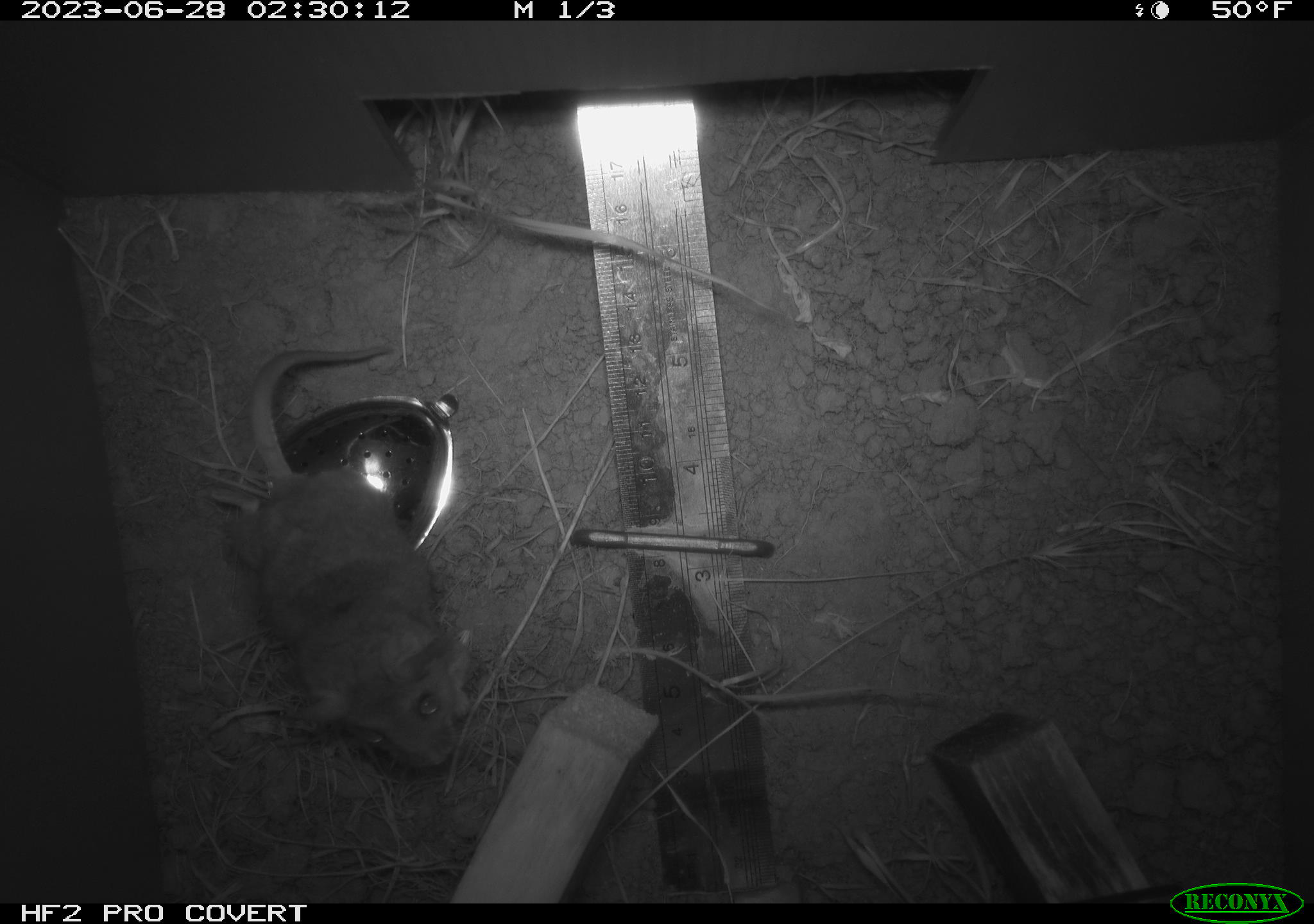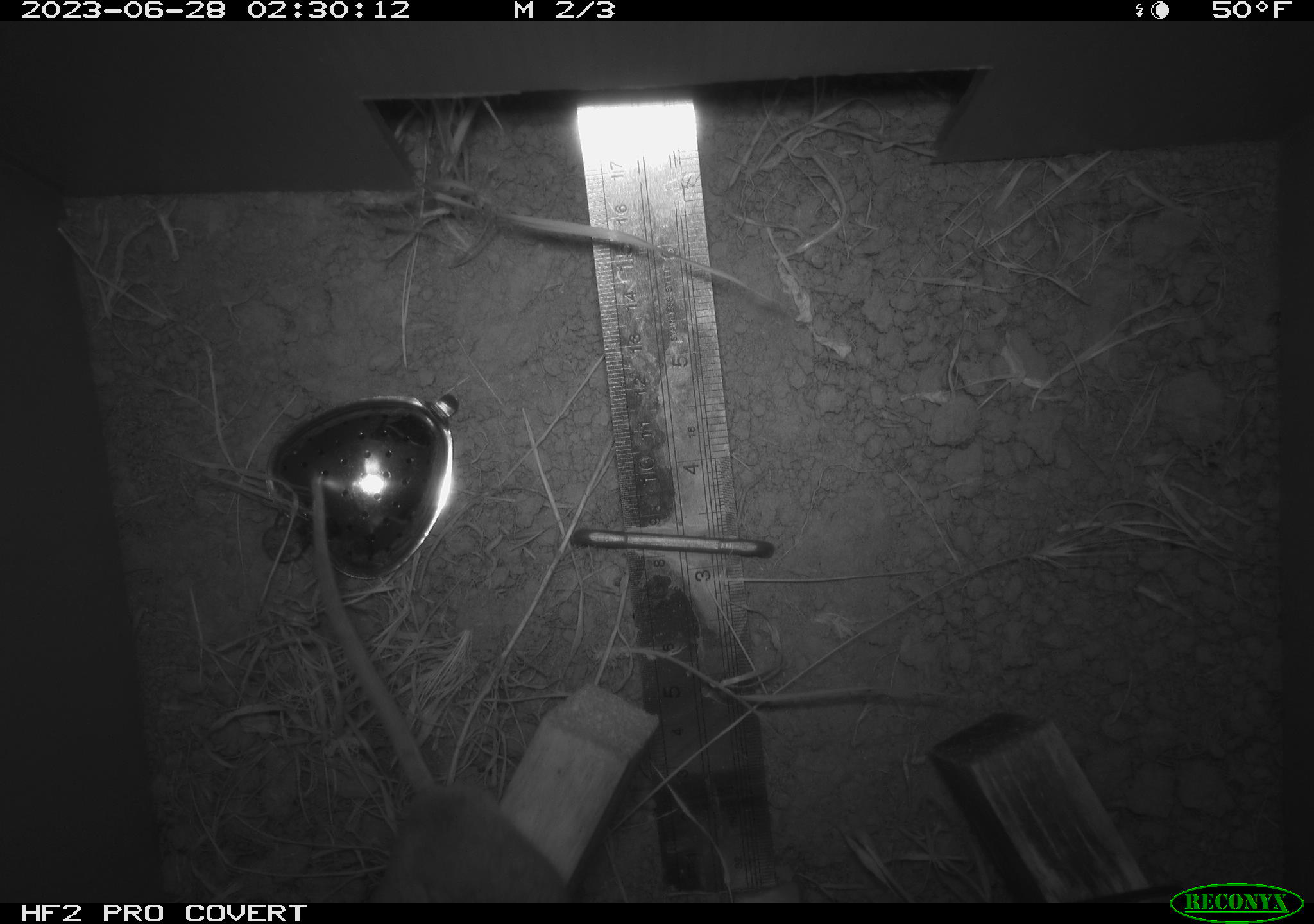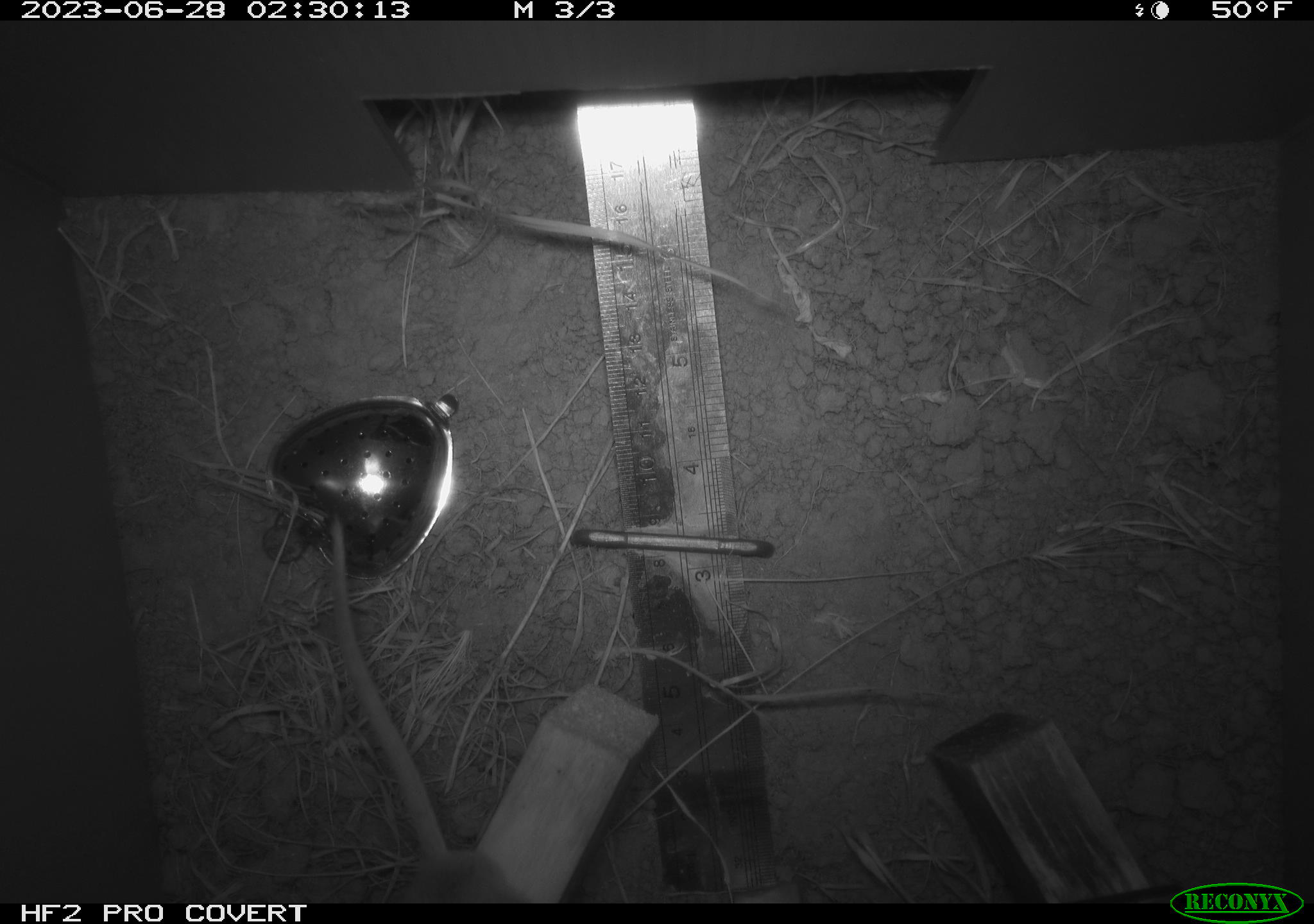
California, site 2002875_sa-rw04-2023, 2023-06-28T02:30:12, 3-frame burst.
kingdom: Animalia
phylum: Chordata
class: Mammalia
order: Rodentia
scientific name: Rodentia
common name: mouse species